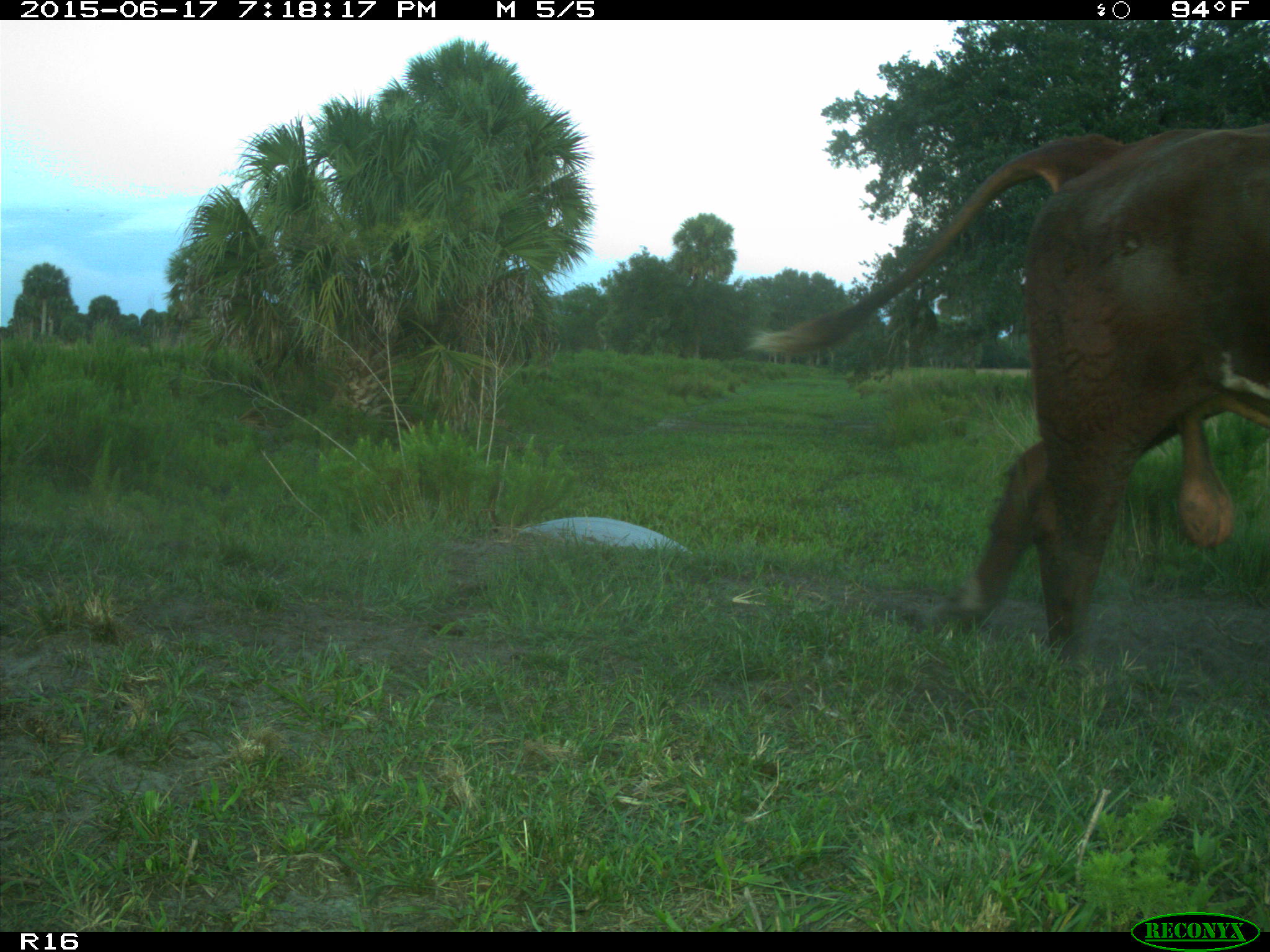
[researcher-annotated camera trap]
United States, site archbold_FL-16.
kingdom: Animalia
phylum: Chordata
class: Mammalia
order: Artiodactyla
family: Bovidae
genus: Bos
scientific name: Bos taurus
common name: domestic cow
Bos taurus (domestic cow).